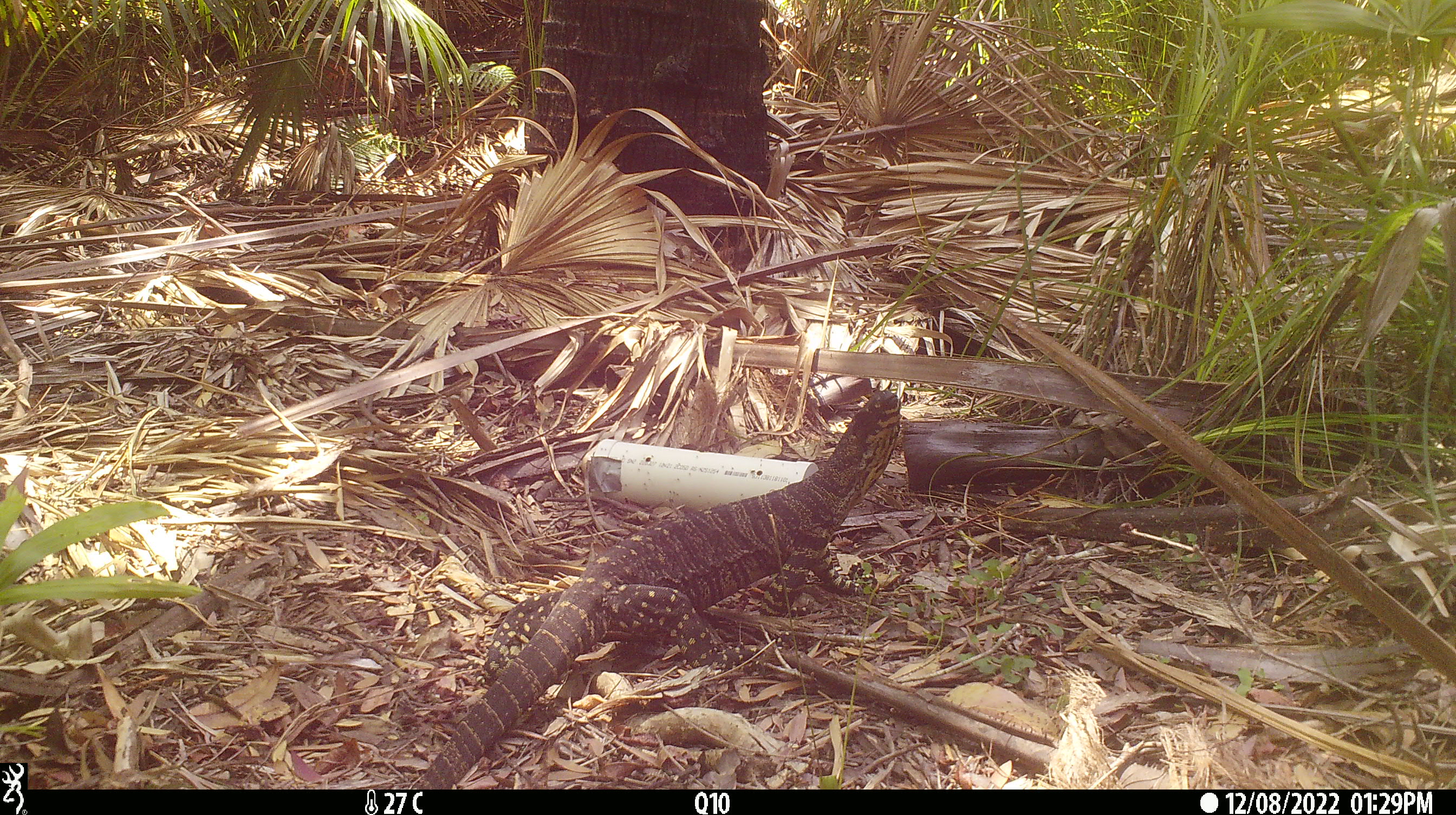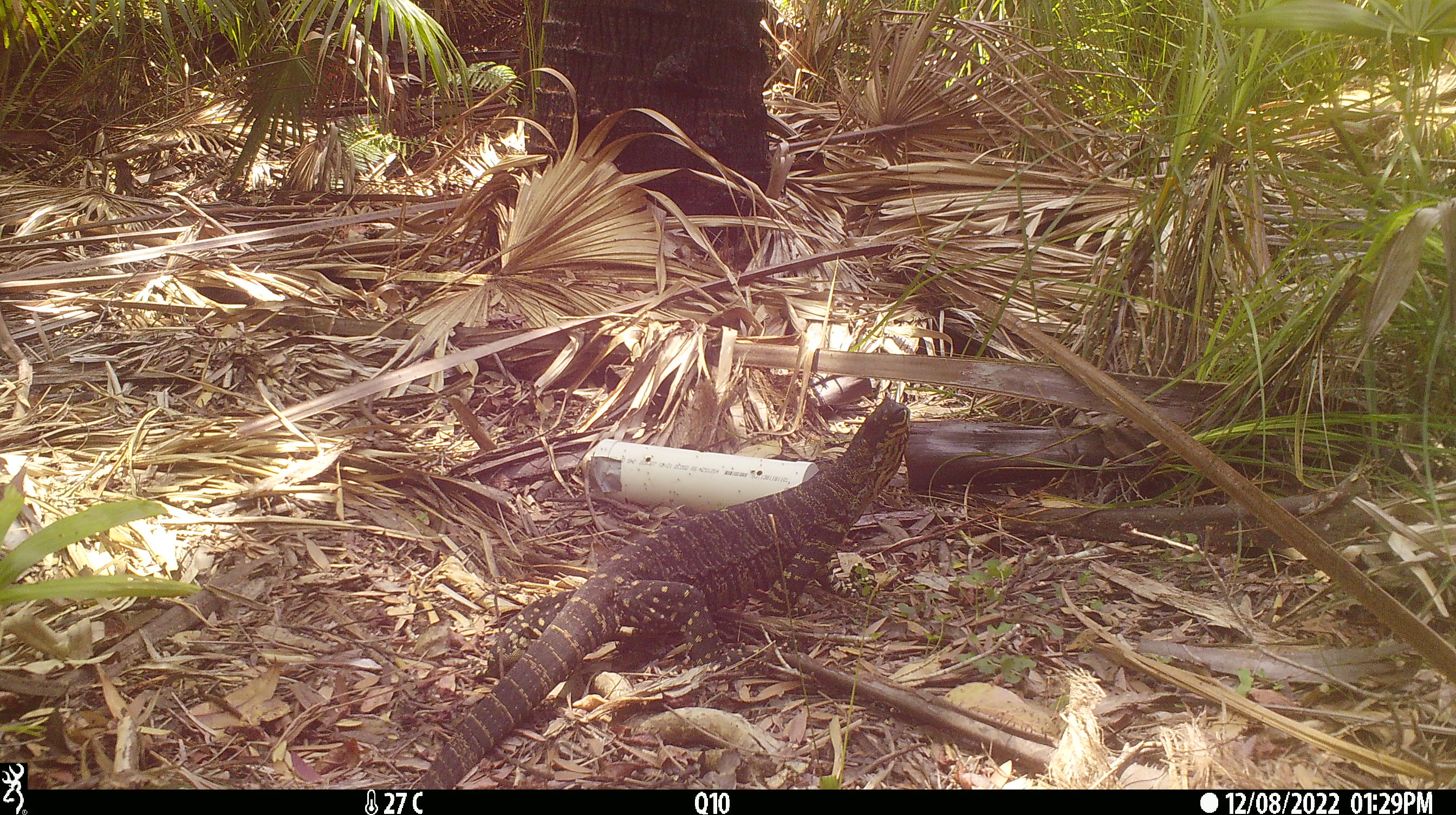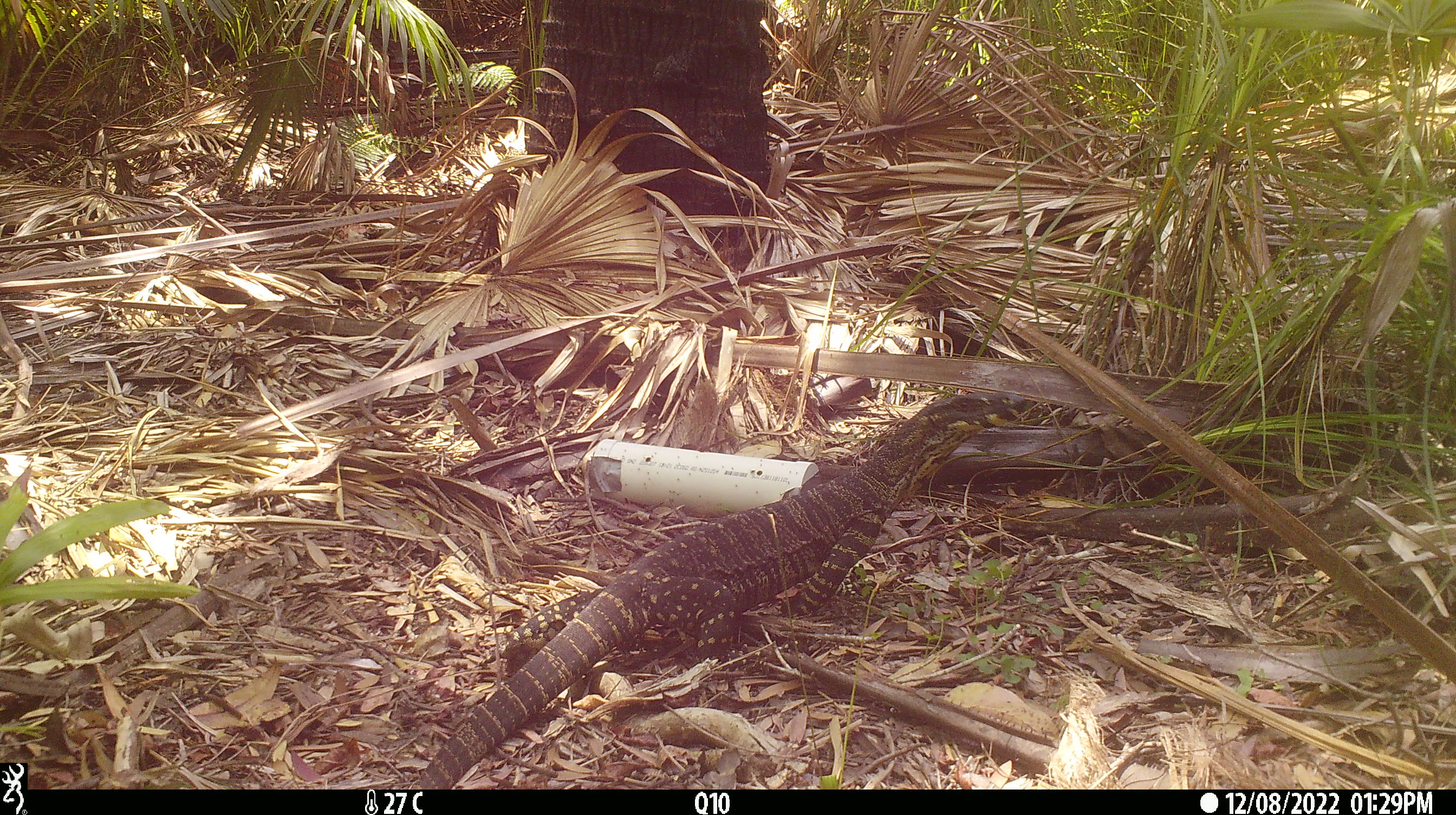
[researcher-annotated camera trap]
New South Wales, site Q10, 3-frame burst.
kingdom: Animalia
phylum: Chordata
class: Reptilia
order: Squamata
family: Varanidae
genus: Varanus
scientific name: Varanus varius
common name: lace monitor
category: goanna